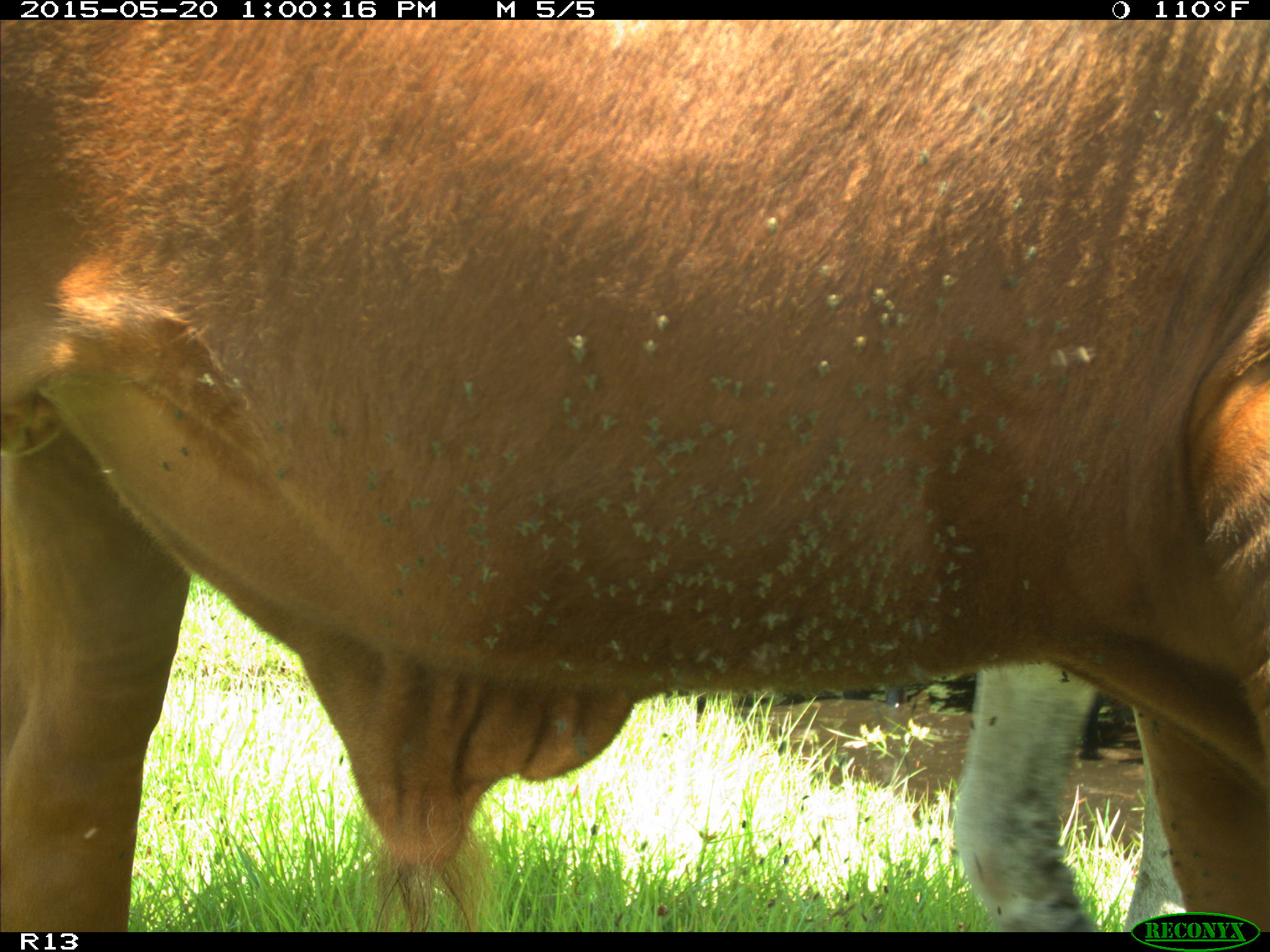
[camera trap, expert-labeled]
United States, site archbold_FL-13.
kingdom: Animalia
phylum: Chordata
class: Mammalia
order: Artiodactyla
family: Bovidae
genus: Bos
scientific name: Bos taurus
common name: domestic cow